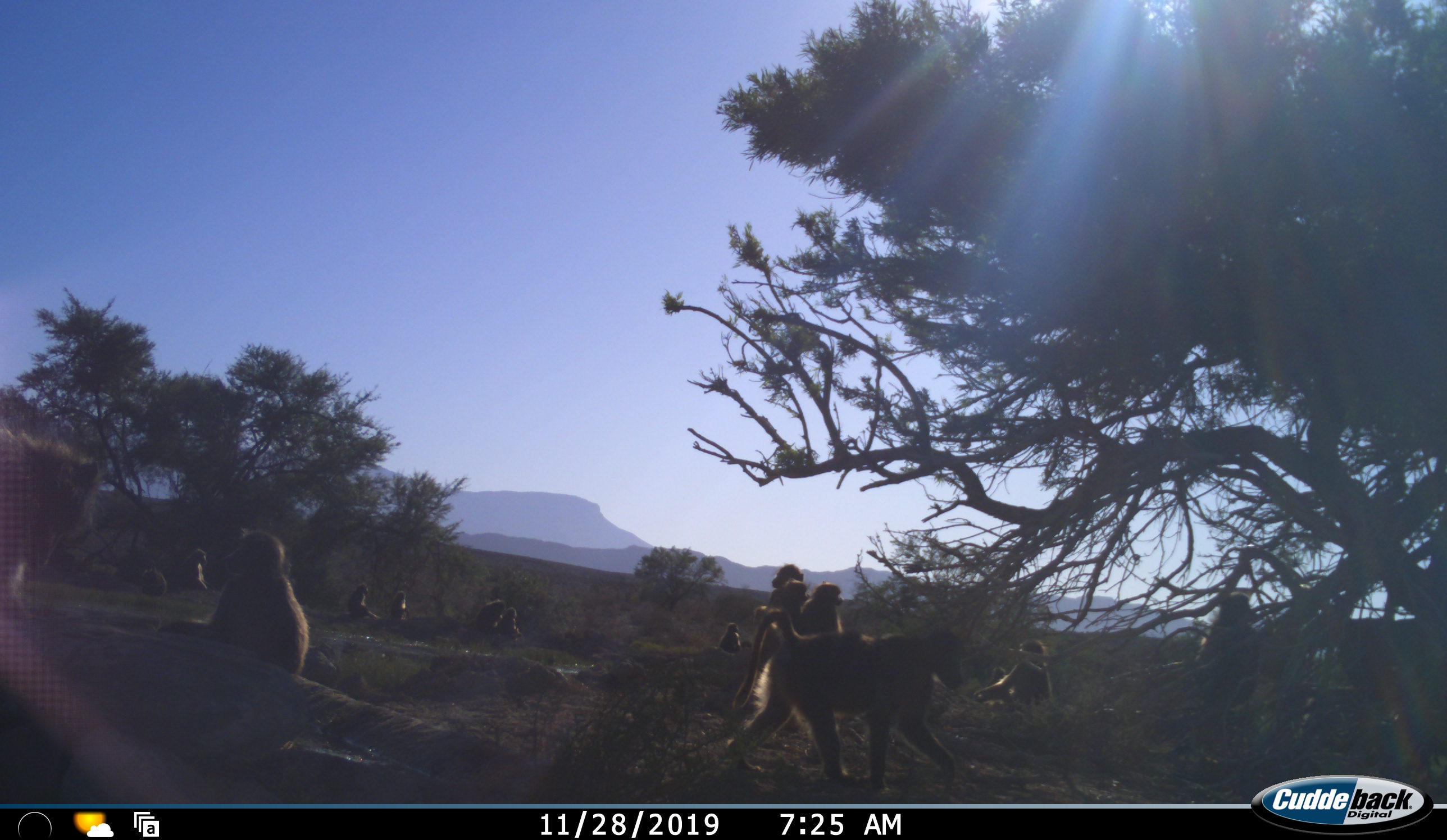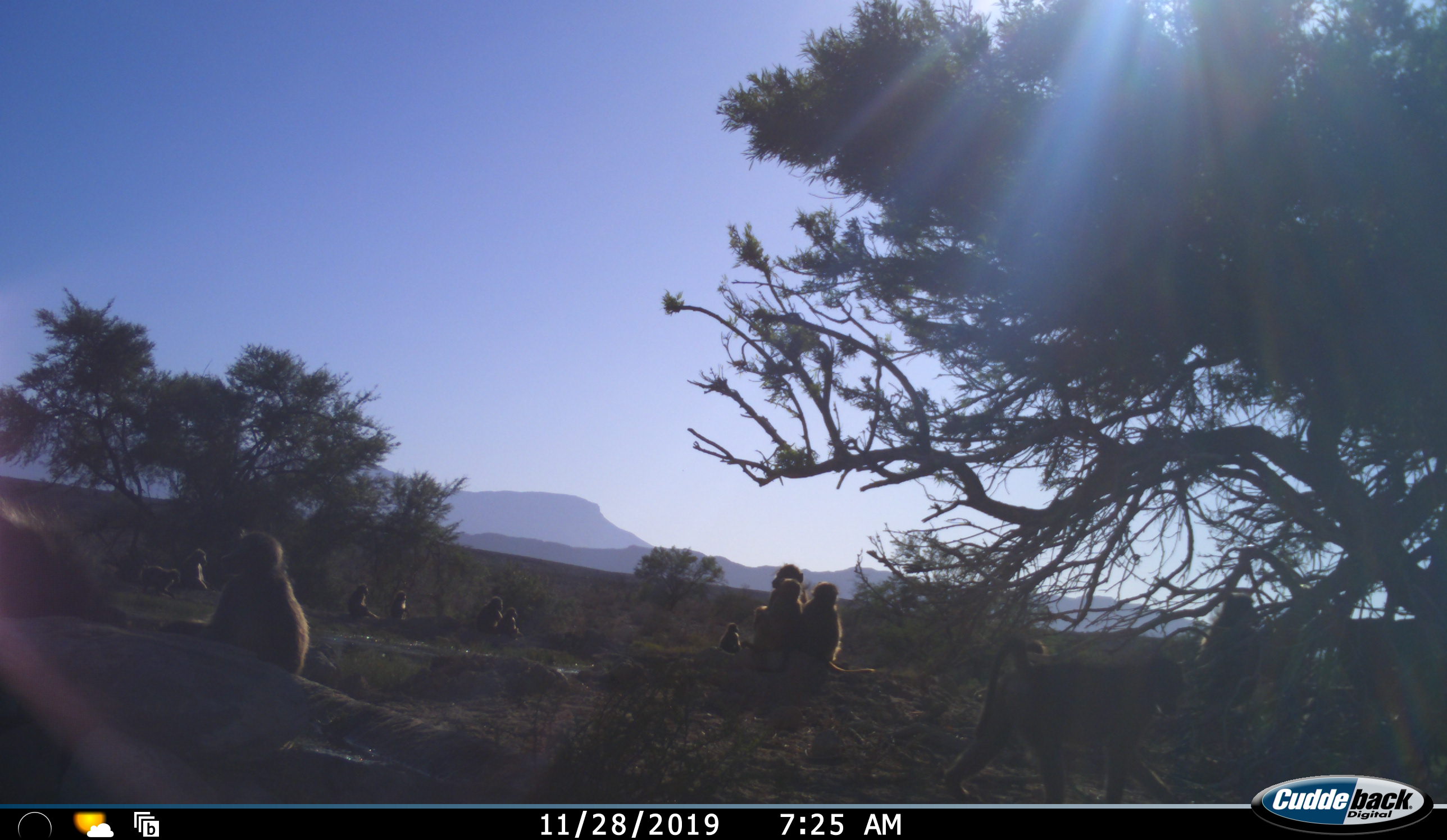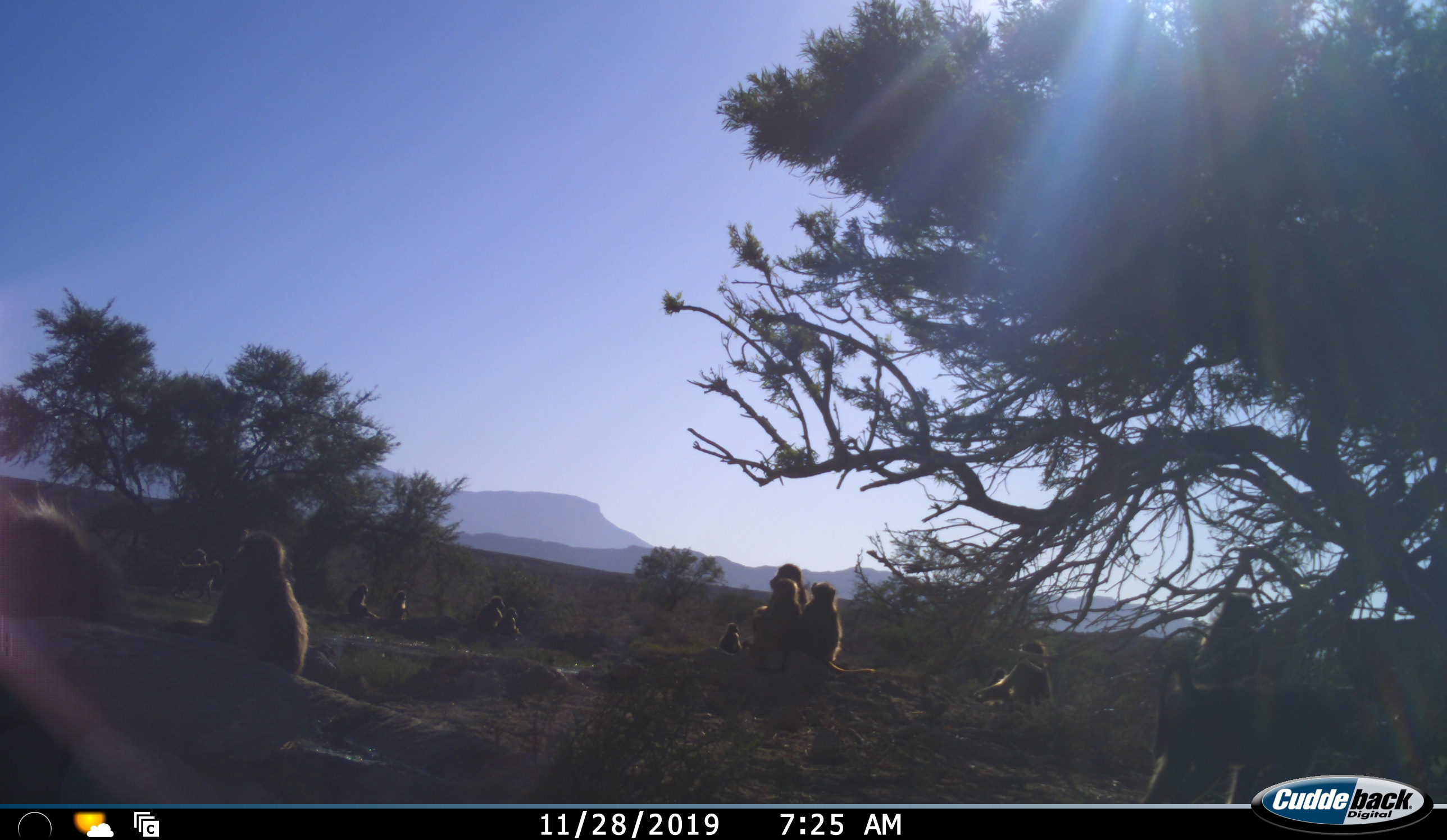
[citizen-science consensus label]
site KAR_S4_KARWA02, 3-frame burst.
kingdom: Animalia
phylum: Chordata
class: Mammalia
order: Primates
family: Cercopithecidae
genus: Papio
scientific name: Papio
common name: baboon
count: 11-50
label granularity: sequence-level